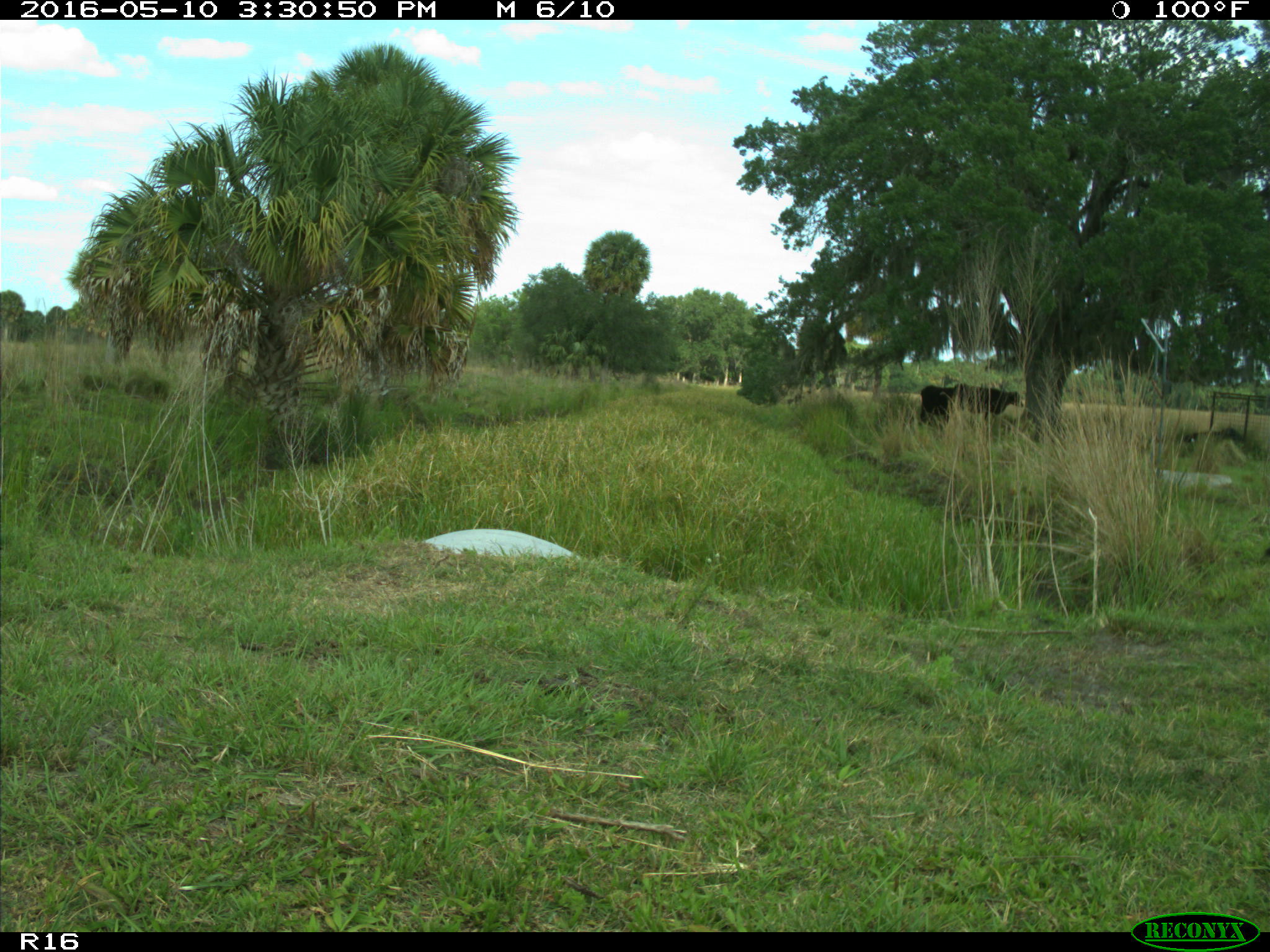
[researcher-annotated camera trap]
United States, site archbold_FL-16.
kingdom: Animalia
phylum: Chordata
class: Mammalia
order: Artiodactyla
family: Bovidae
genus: Bos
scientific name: Bos taurus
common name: domestic cow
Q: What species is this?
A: Bos taurus (domestic cow).